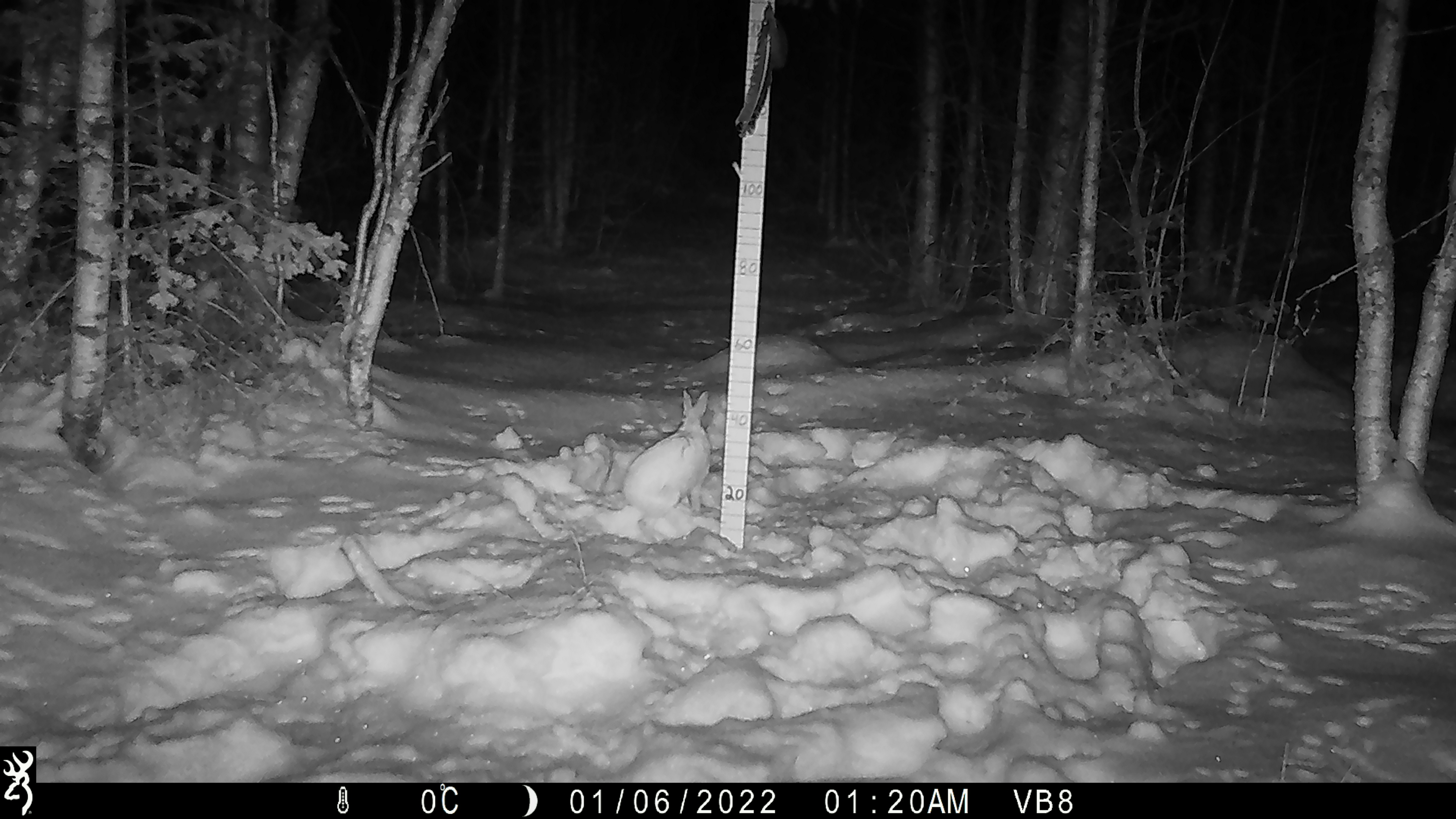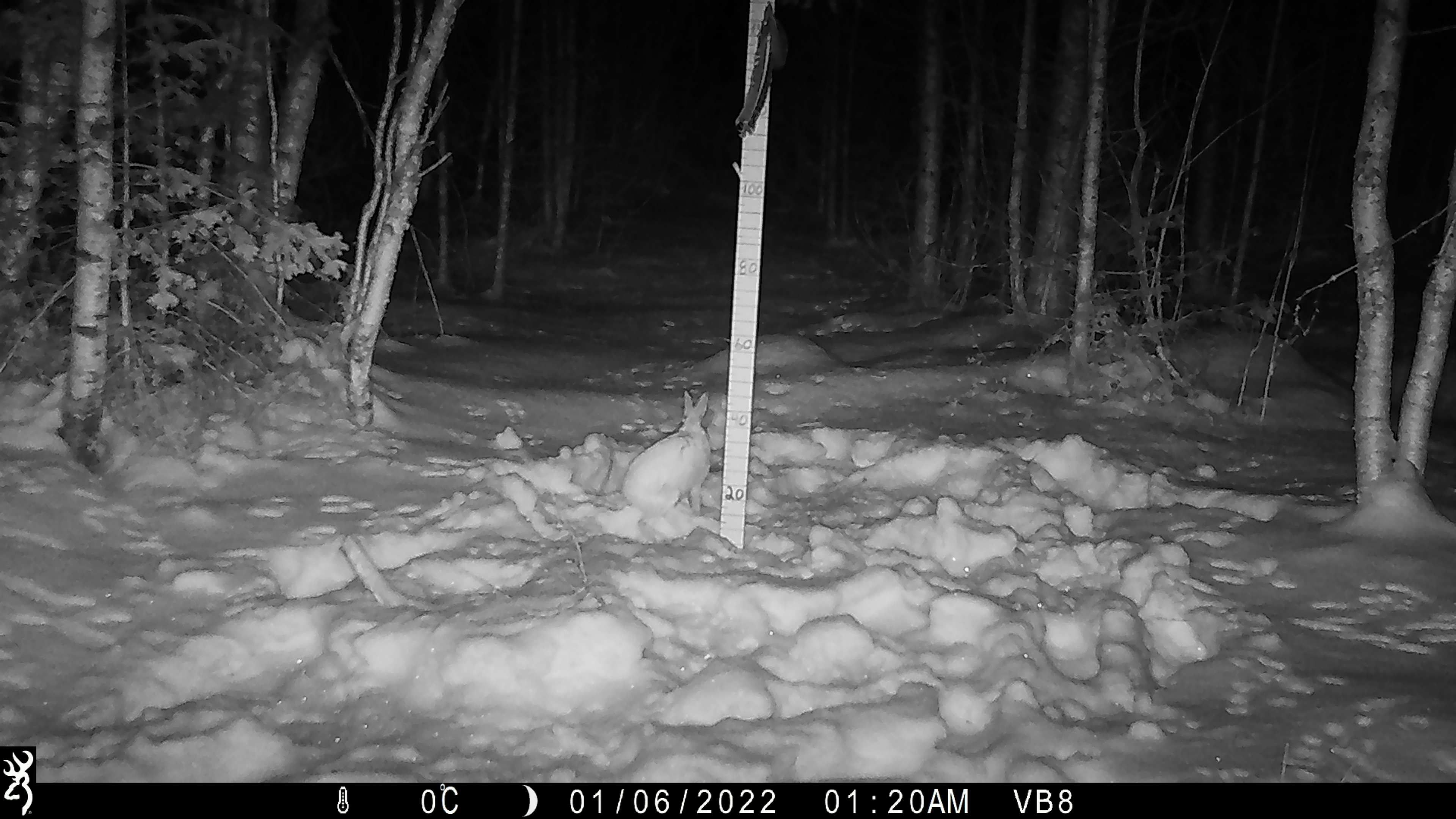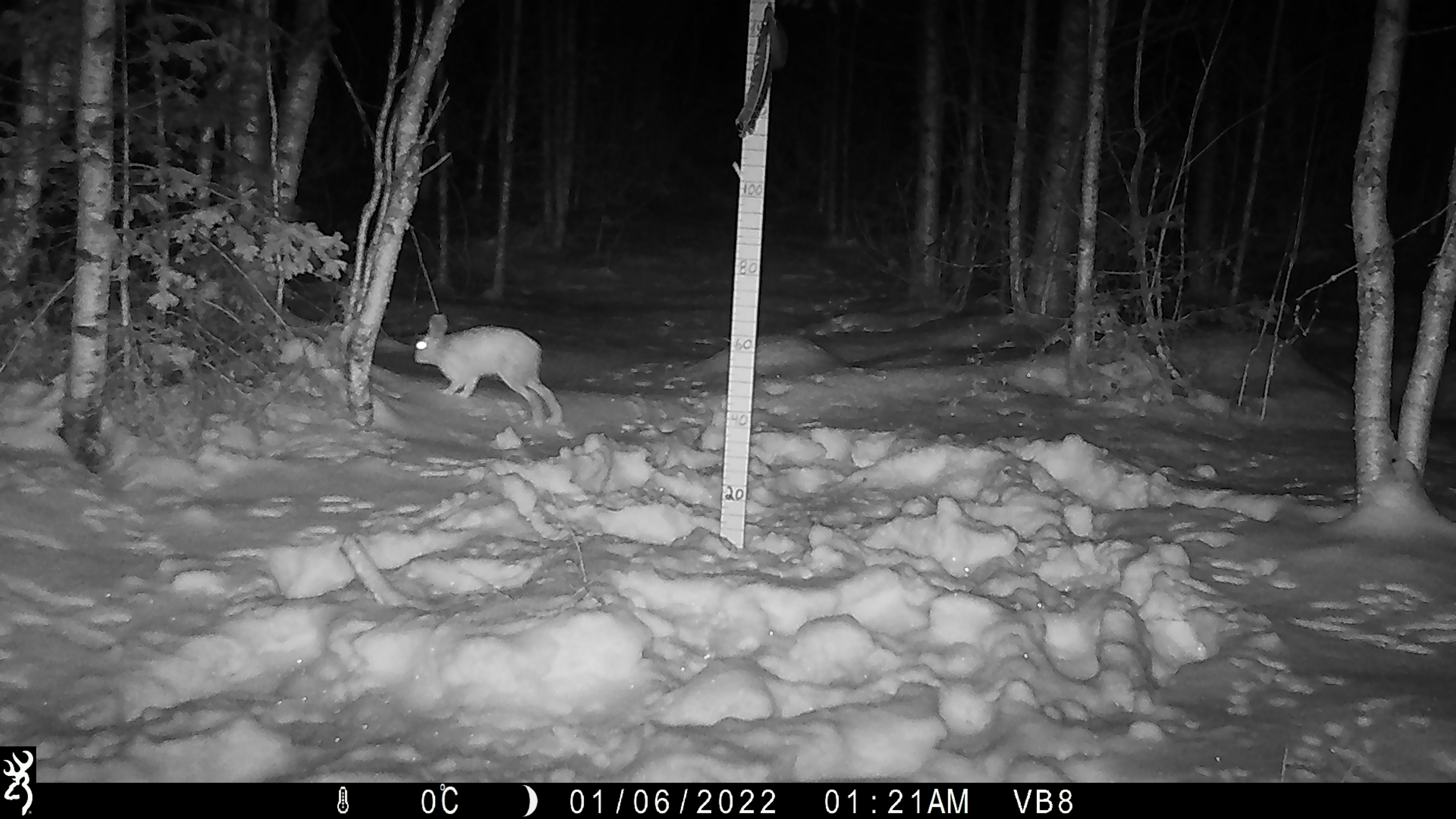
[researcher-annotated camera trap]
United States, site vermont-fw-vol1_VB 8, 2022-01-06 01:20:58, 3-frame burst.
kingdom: Animalia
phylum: Chordata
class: Mammalia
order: Lagomorpha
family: Leporidae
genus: Lepus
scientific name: Lepus americanus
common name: snowshoe hare